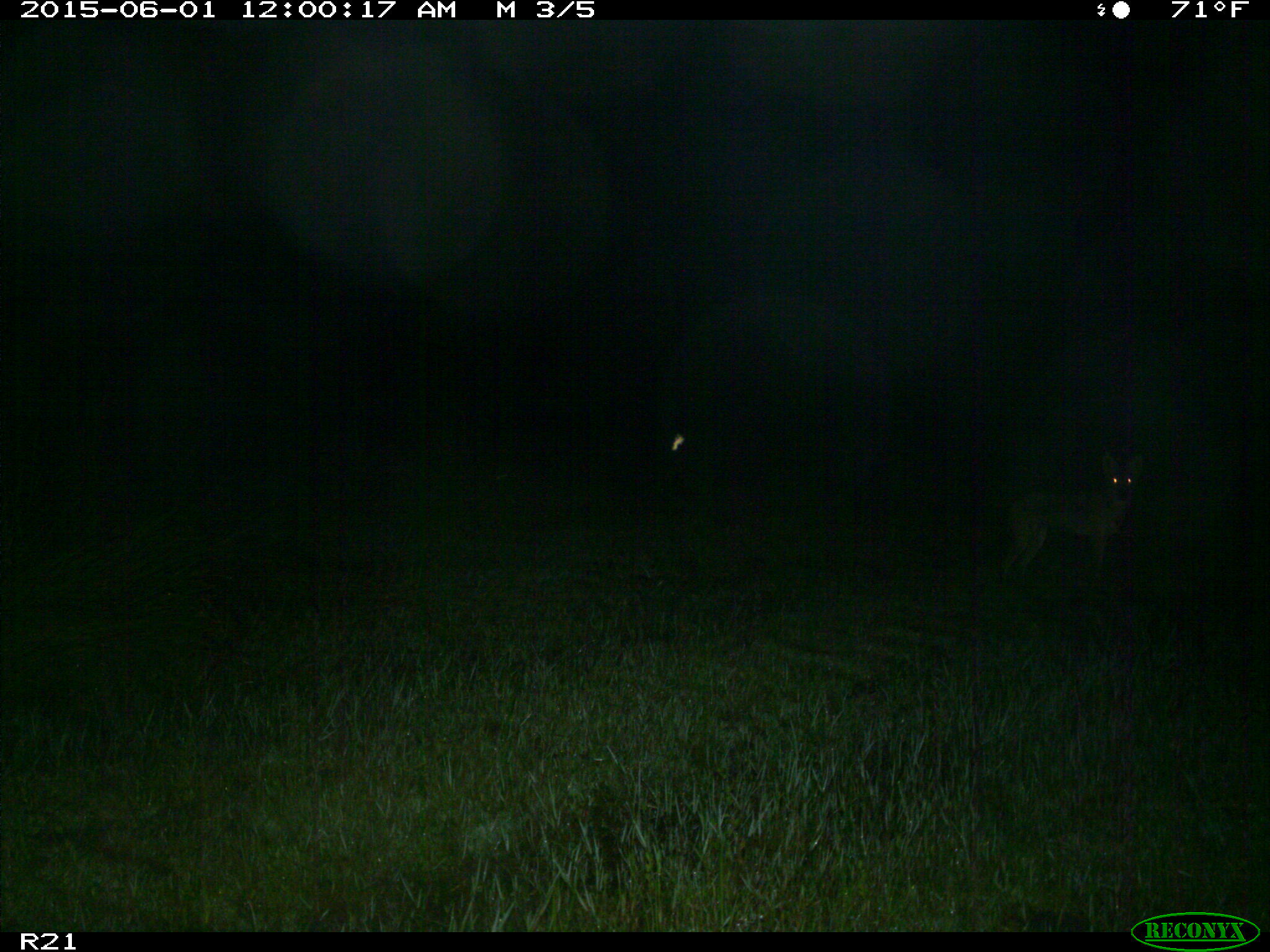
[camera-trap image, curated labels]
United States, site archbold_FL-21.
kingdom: Animalia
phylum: Chordata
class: Mammalia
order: Carnivora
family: Canidae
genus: Canis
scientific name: Canis latrans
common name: coyote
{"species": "Canis latrans (coyote)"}